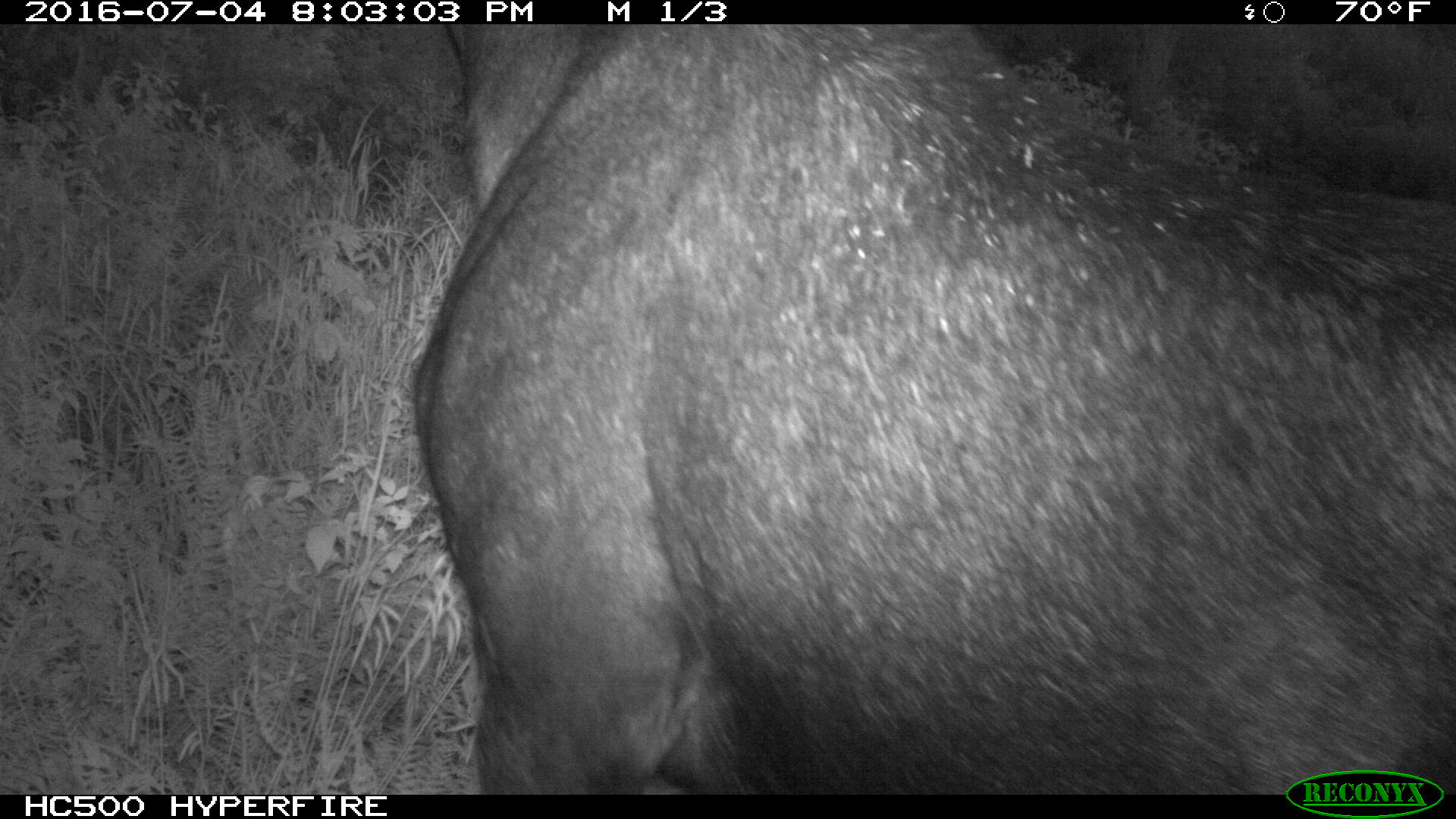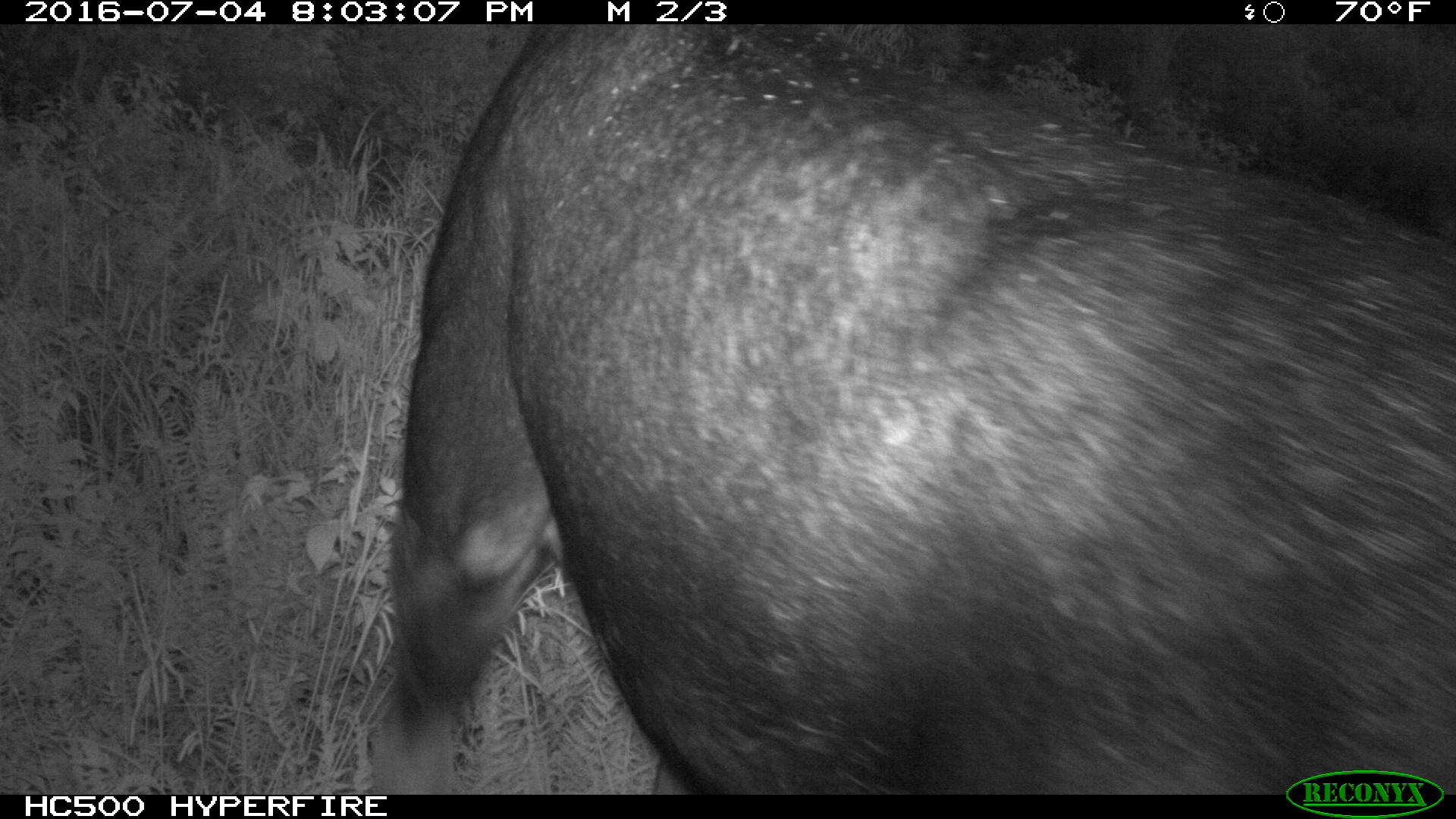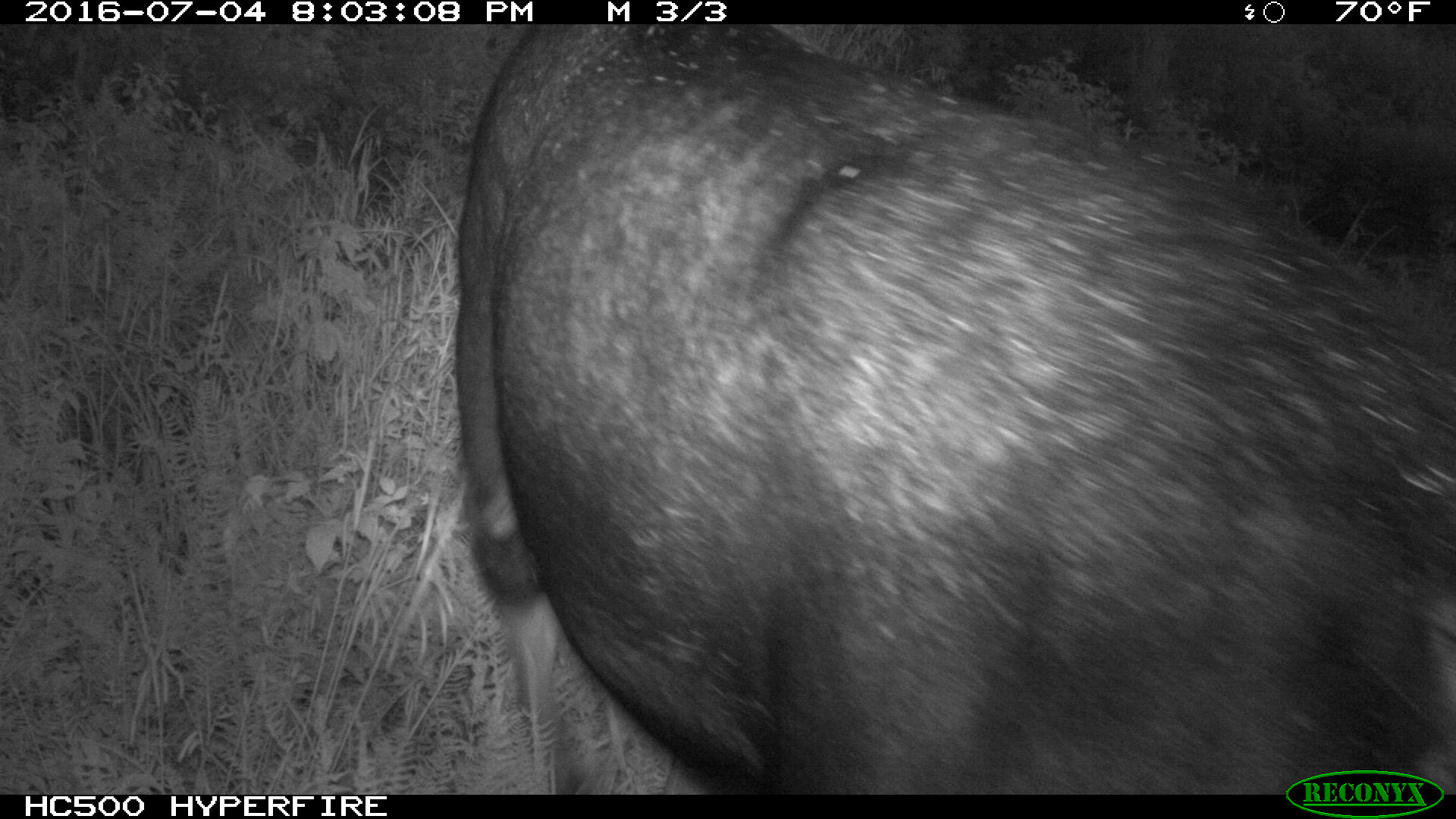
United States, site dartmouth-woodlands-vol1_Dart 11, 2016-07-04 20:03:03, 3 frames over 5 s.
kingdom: Animalia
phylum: Chordata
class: Mammalia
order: Artiodactyla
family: Cervidae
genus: Alces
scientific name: Alces alces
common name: moose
Moose (Alces alces).